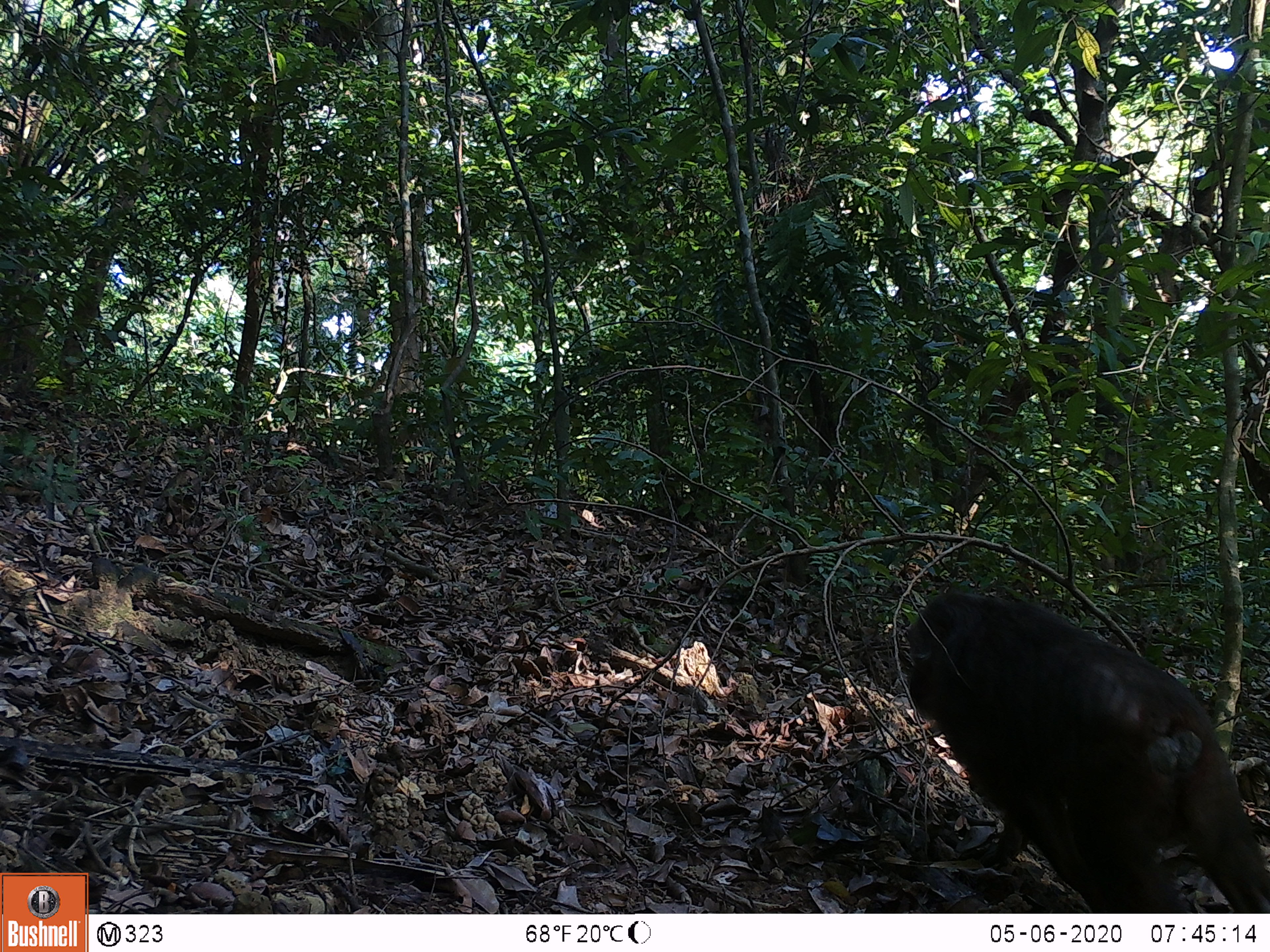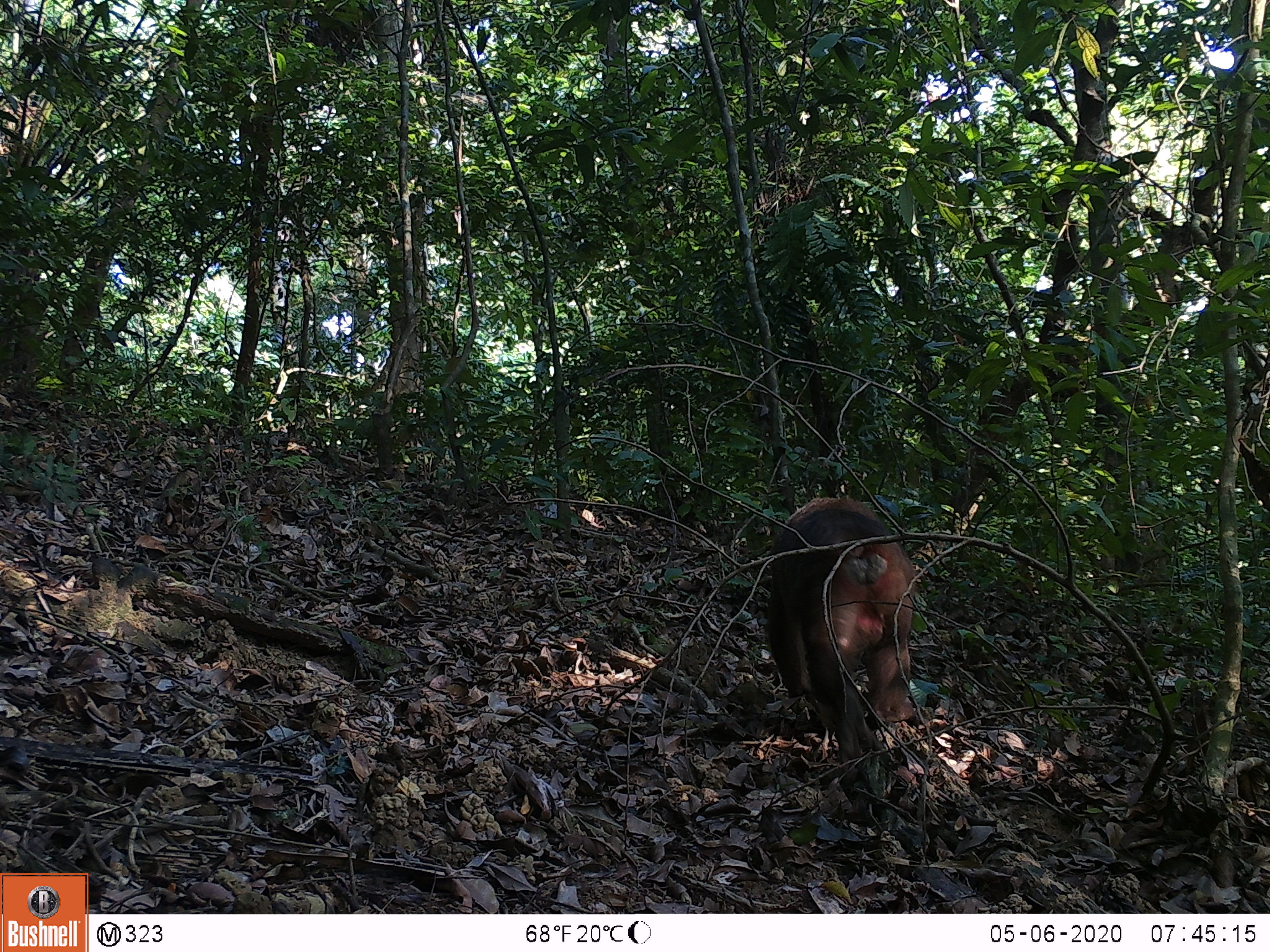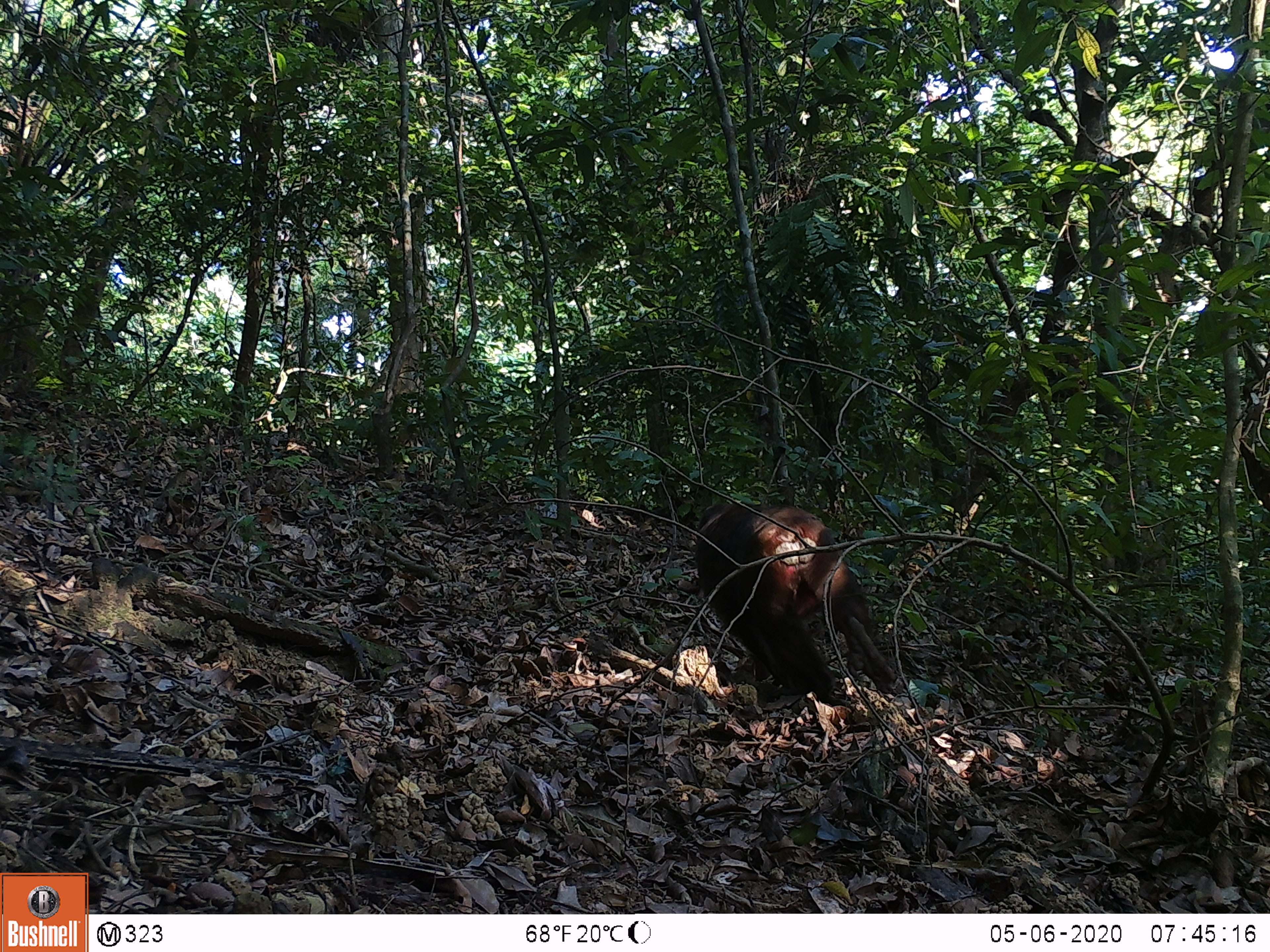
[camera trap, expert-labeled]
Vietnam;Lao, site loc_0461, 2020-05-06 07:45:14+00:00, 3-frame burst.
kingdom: Animalia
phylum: Chordata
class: Mammalia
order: Primates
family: Cercopithecidae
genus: Macaca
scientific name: Macaca arctoides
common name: stump-tailed macaque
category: stump tailed macaque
Stump tailed macaque (stump-tailed macaque) (Macaca arctoides). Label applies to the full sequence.